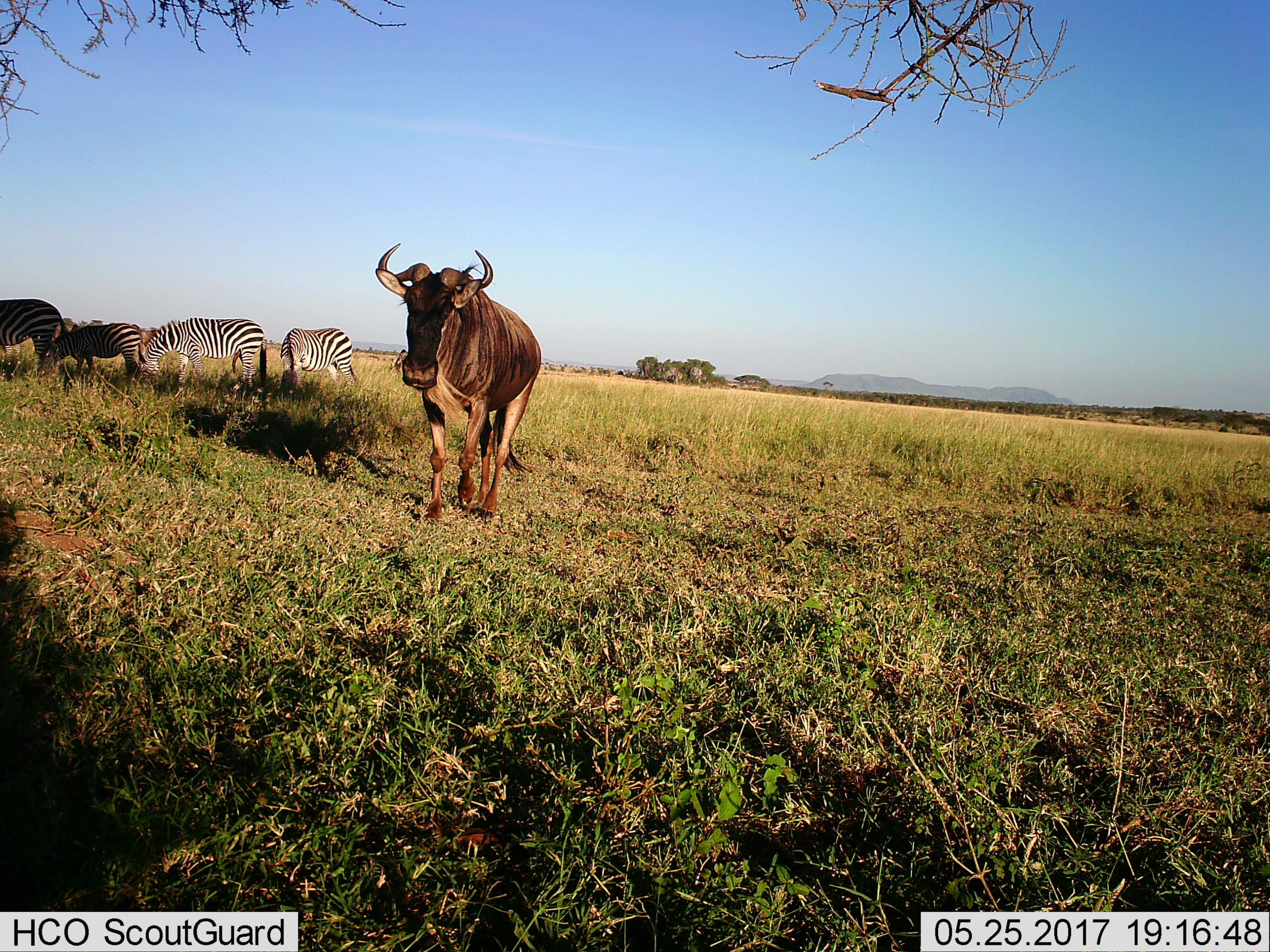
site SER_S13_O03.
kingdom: Animalia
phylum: Chordata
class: Mammalia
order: Artiodactyla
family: Bovidae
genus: Connochaetes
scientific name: Connochaetes taurinus taurinus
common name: blue wildebeest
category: wildebeestblue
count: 1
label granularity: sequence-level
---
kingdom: Animalia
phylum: Chordata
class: Mammalia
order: Perissodactyla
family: Equidae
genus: Equus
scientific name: Equus quagga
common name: plains zebra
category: zebraplains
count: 4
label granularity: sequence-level